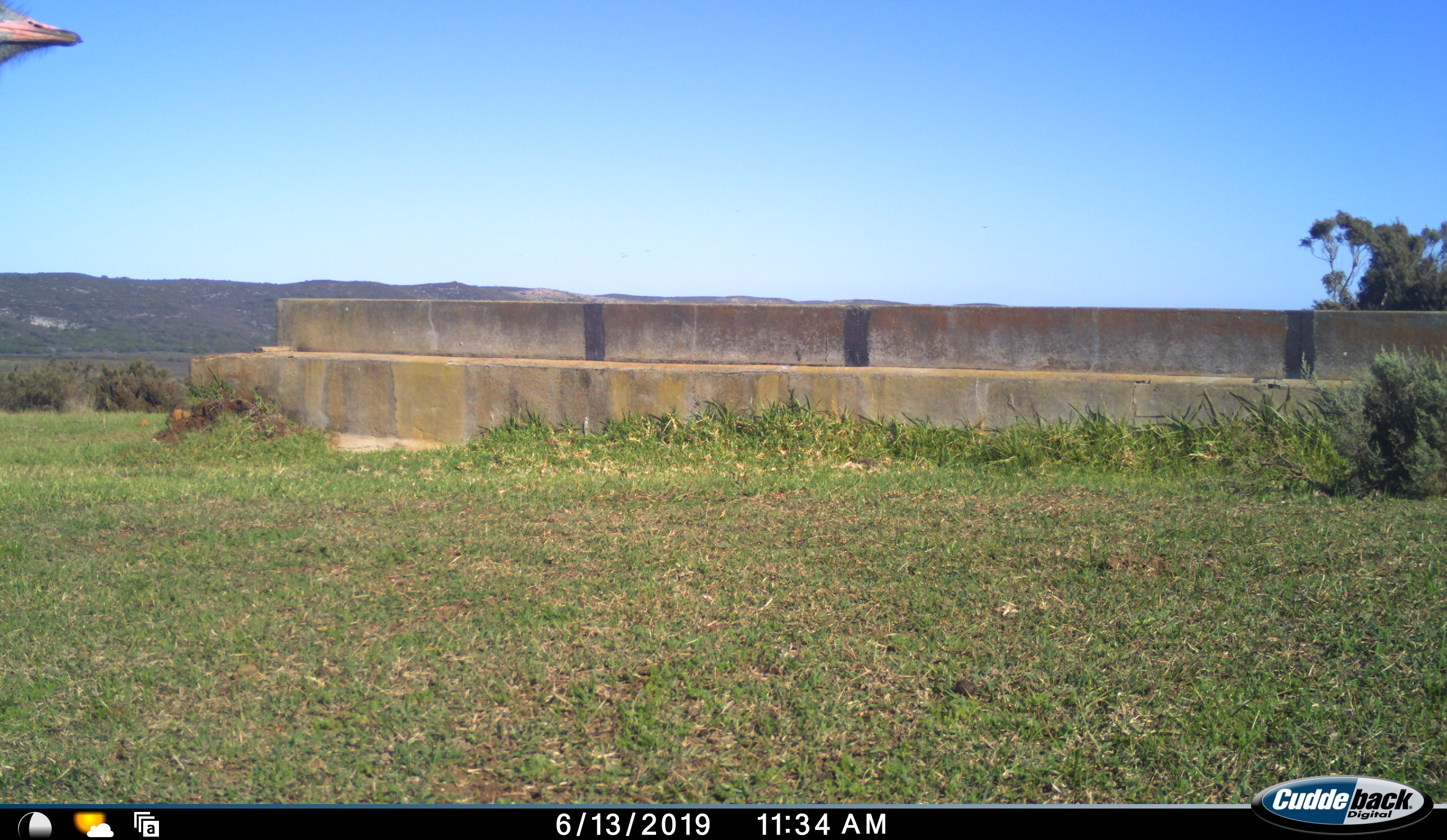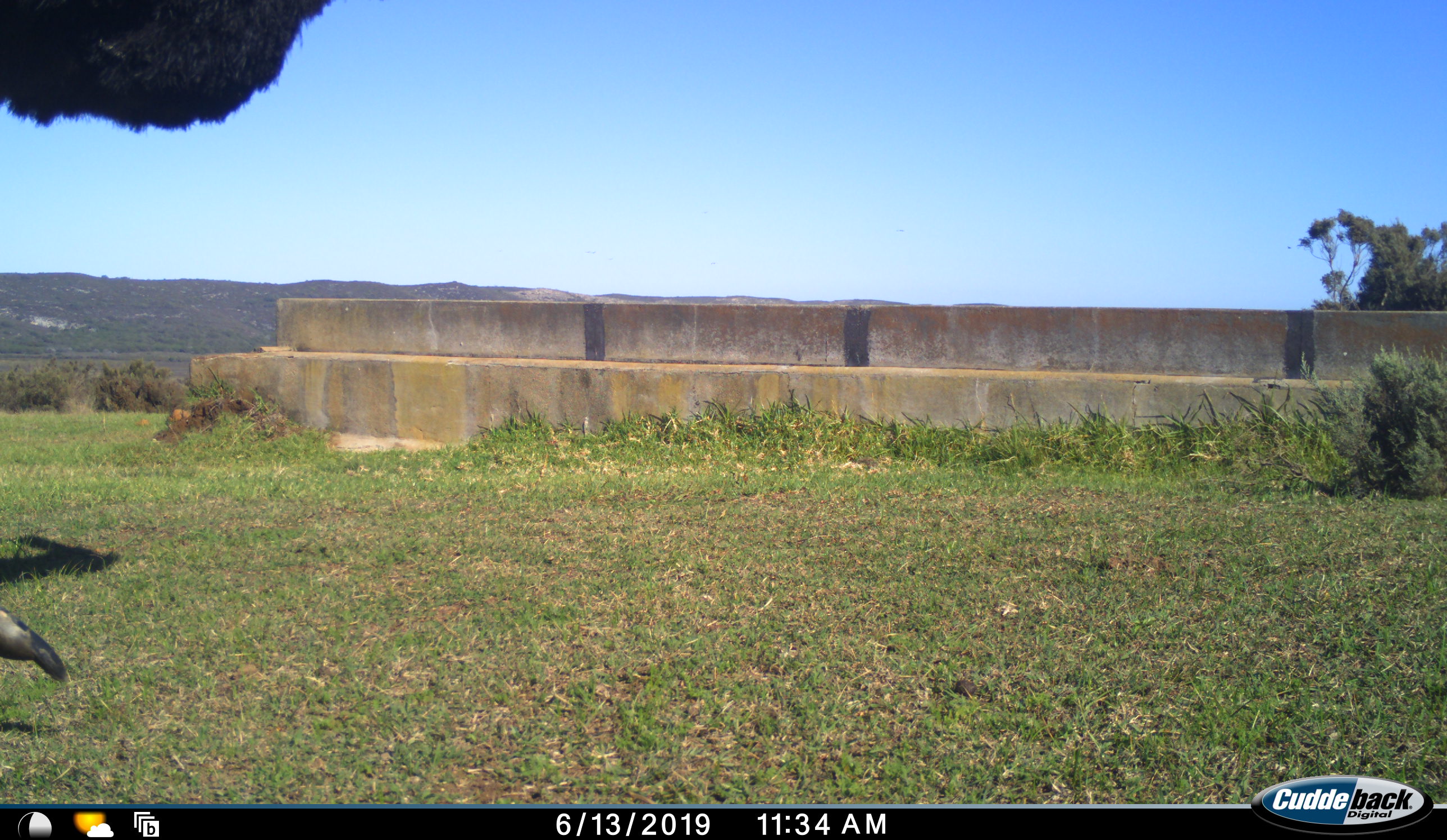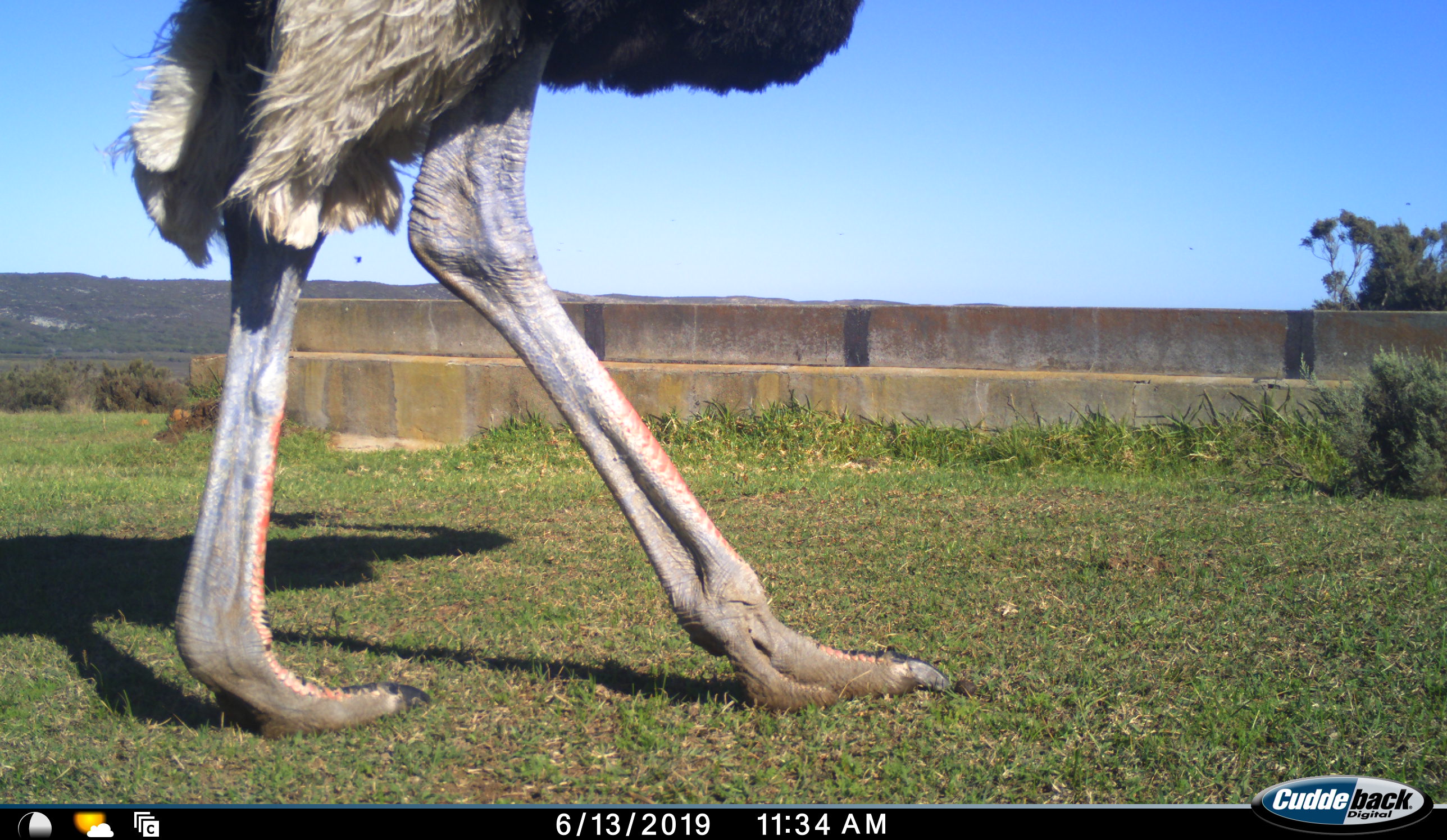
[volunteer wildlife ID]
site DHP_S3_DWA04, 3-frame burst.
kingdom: Animalia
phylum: Chordata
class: Aves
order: Struthioniformes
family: Struthionidae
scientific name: Struthionidae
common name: ostrich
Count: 1.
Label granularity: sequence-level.